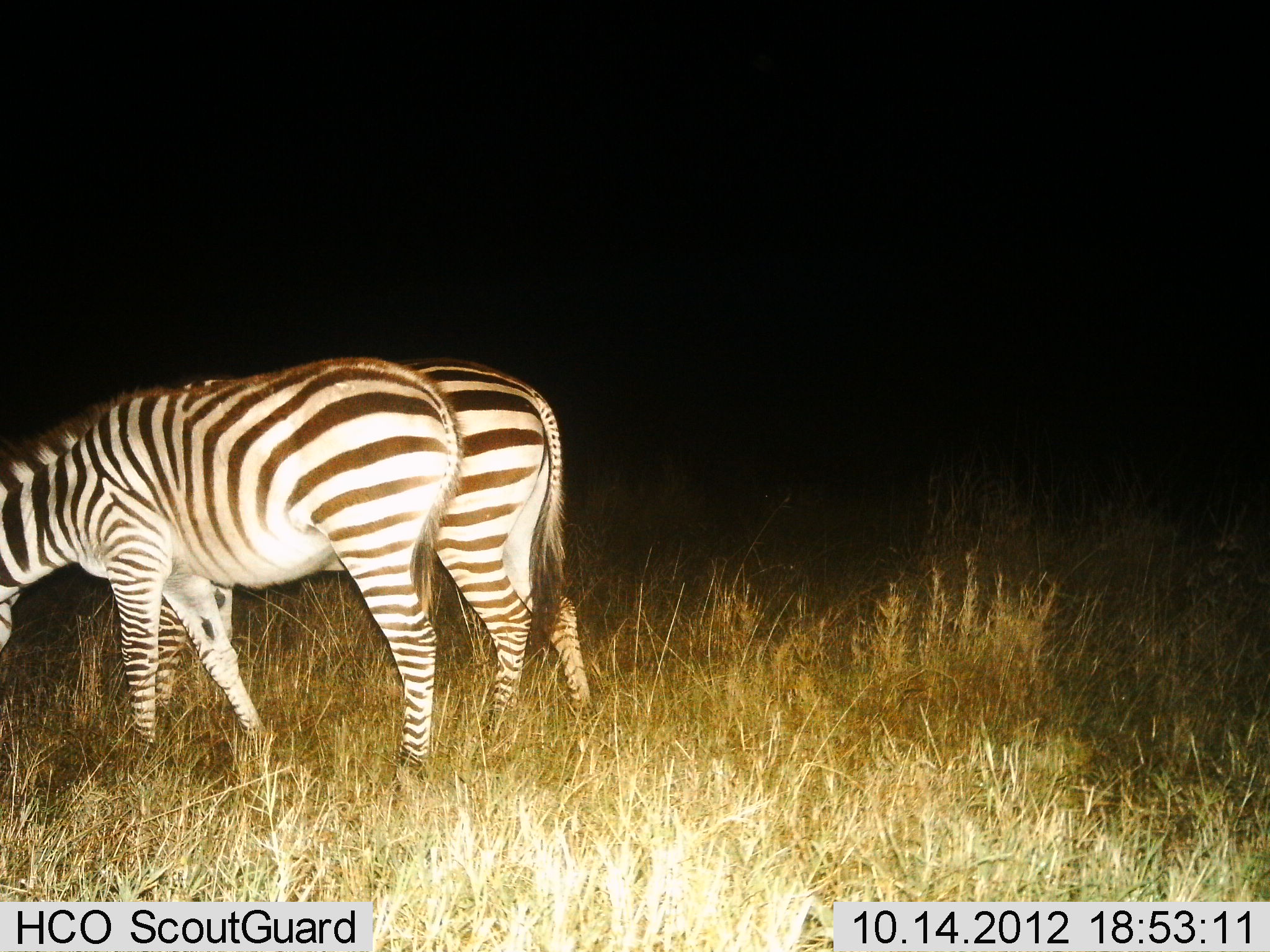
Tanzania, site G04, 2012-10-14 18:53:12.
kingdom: Animalia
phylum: Chordata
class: Mammalia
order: Perissodactyla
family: Equidae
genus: Equus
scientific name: Equus quagga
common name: plains zebra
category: zebra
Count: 2.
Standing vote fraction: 50%.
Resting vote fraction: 0%.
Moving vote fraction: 0%.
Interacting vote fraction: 0%.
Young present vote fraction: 0%.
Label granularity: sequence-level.